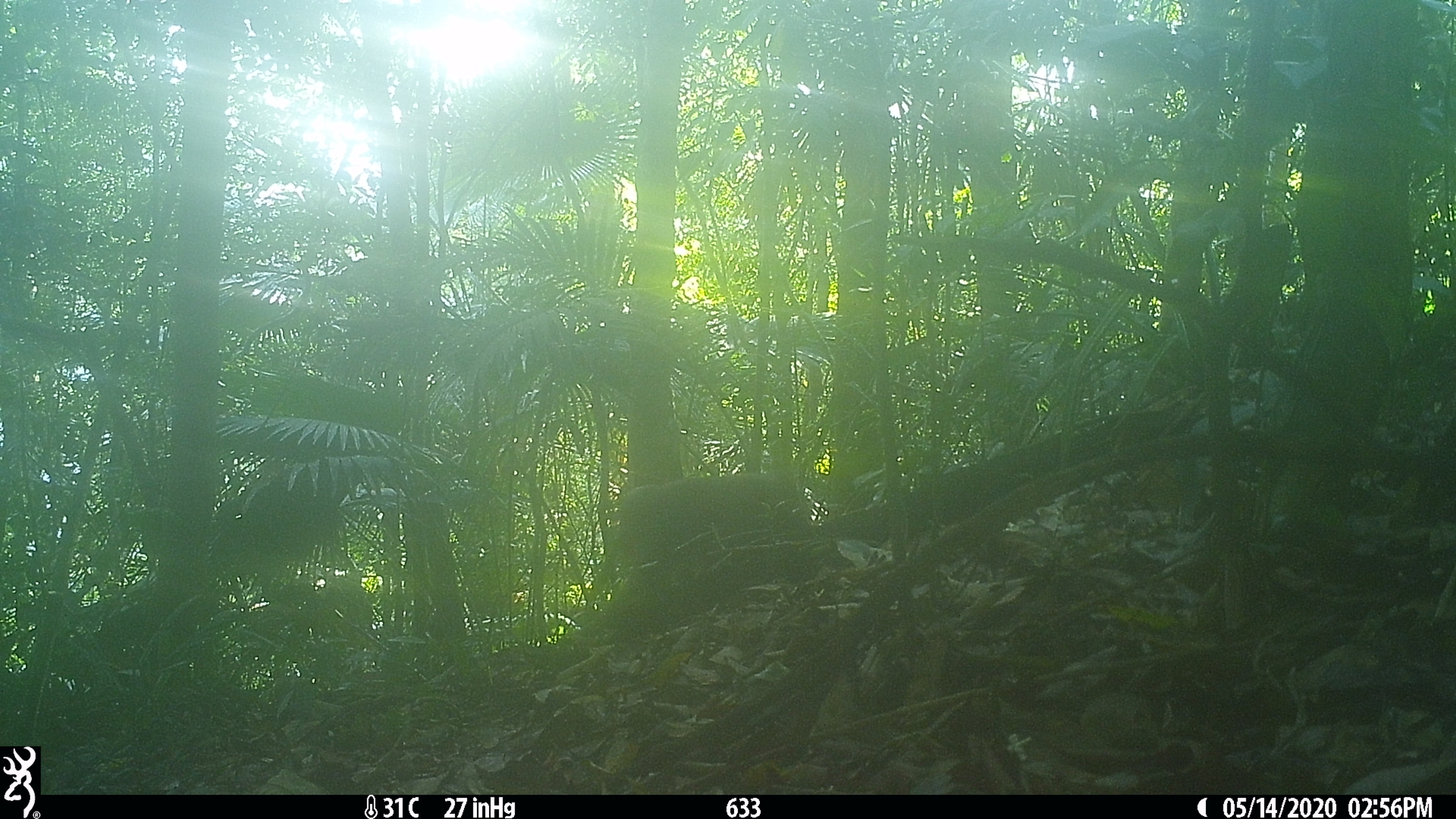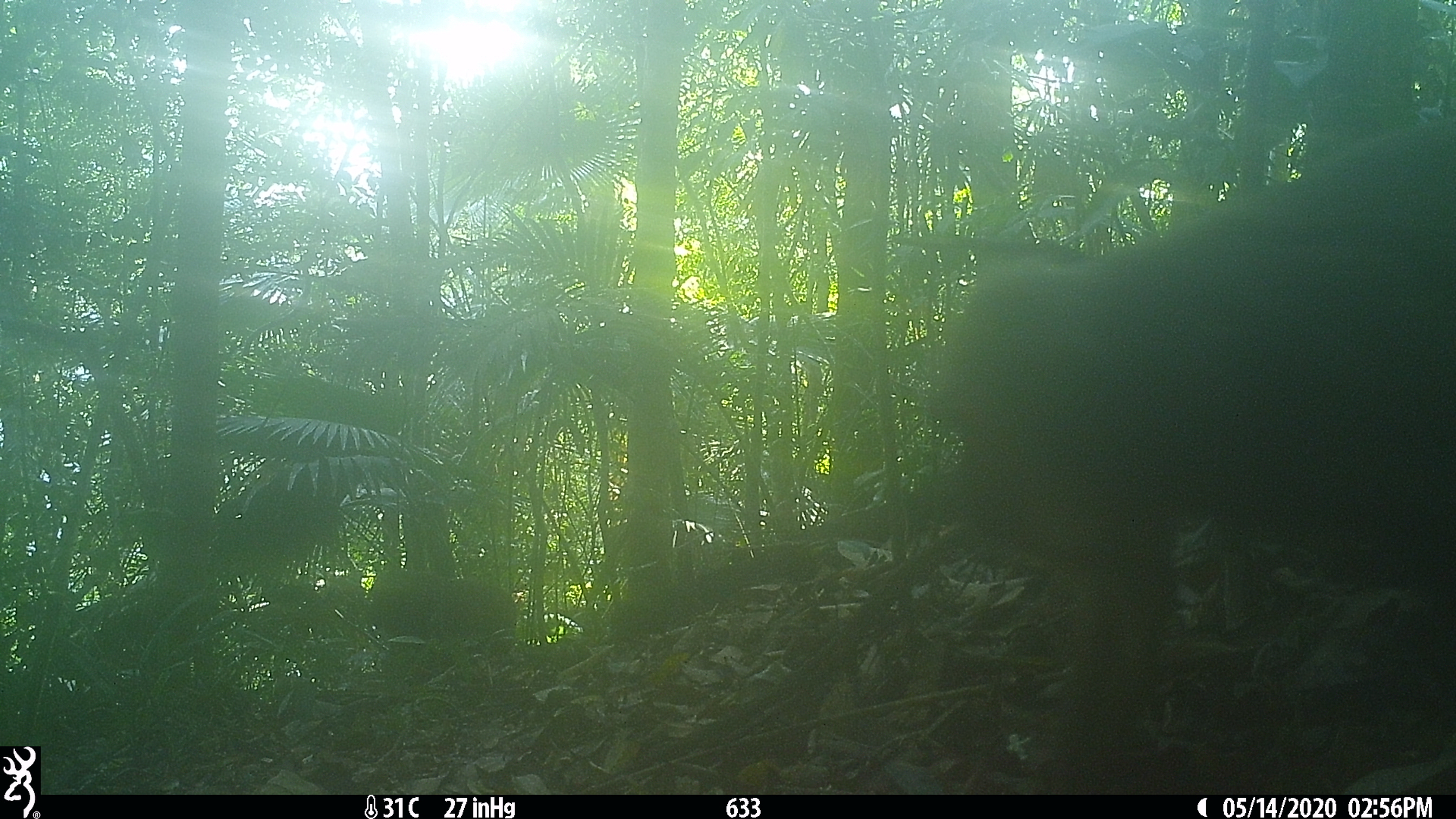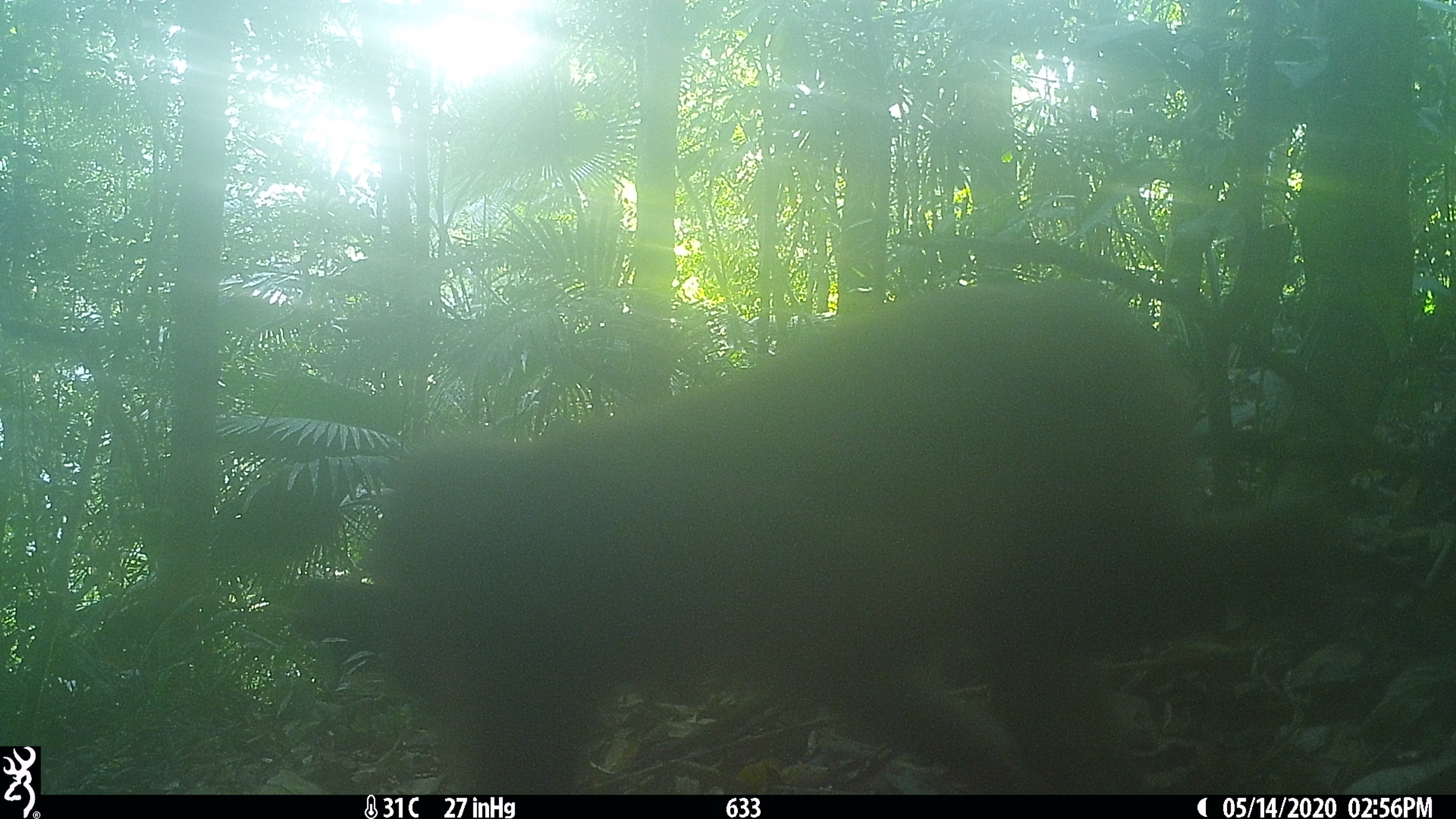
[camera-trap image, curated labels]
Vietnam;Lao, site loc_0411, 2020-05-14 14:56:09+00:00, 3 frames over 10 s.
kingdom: Animalia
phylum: Chordata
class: Mammalia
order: Primates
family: Cercopithecidae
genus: Macaca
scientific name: Macaca arctoides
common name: stump-tailed macaque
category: stump tailed macaque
Stump tailed macaque (stump-tailed macaque) (Macaca arctoides). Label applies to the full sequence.